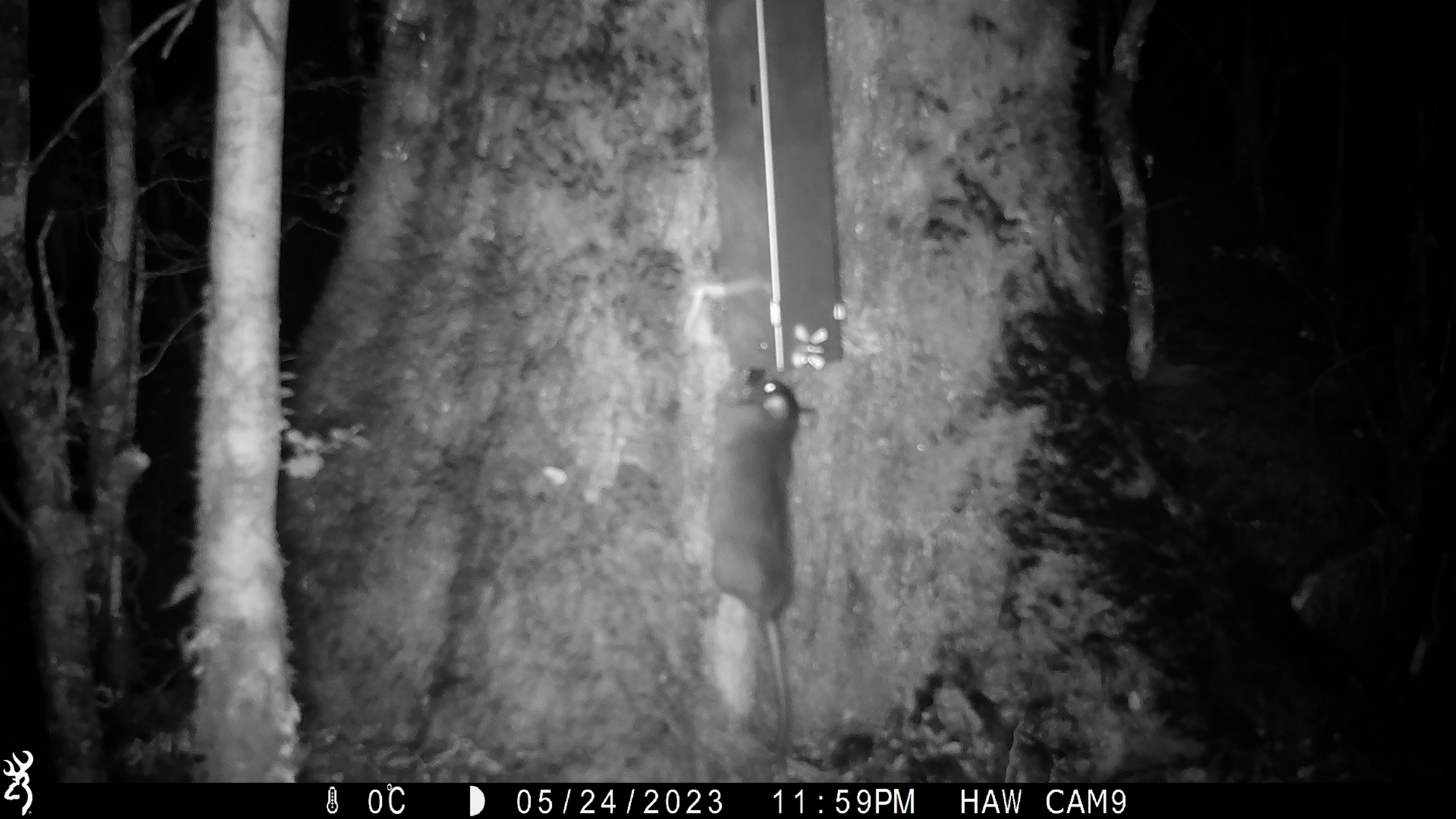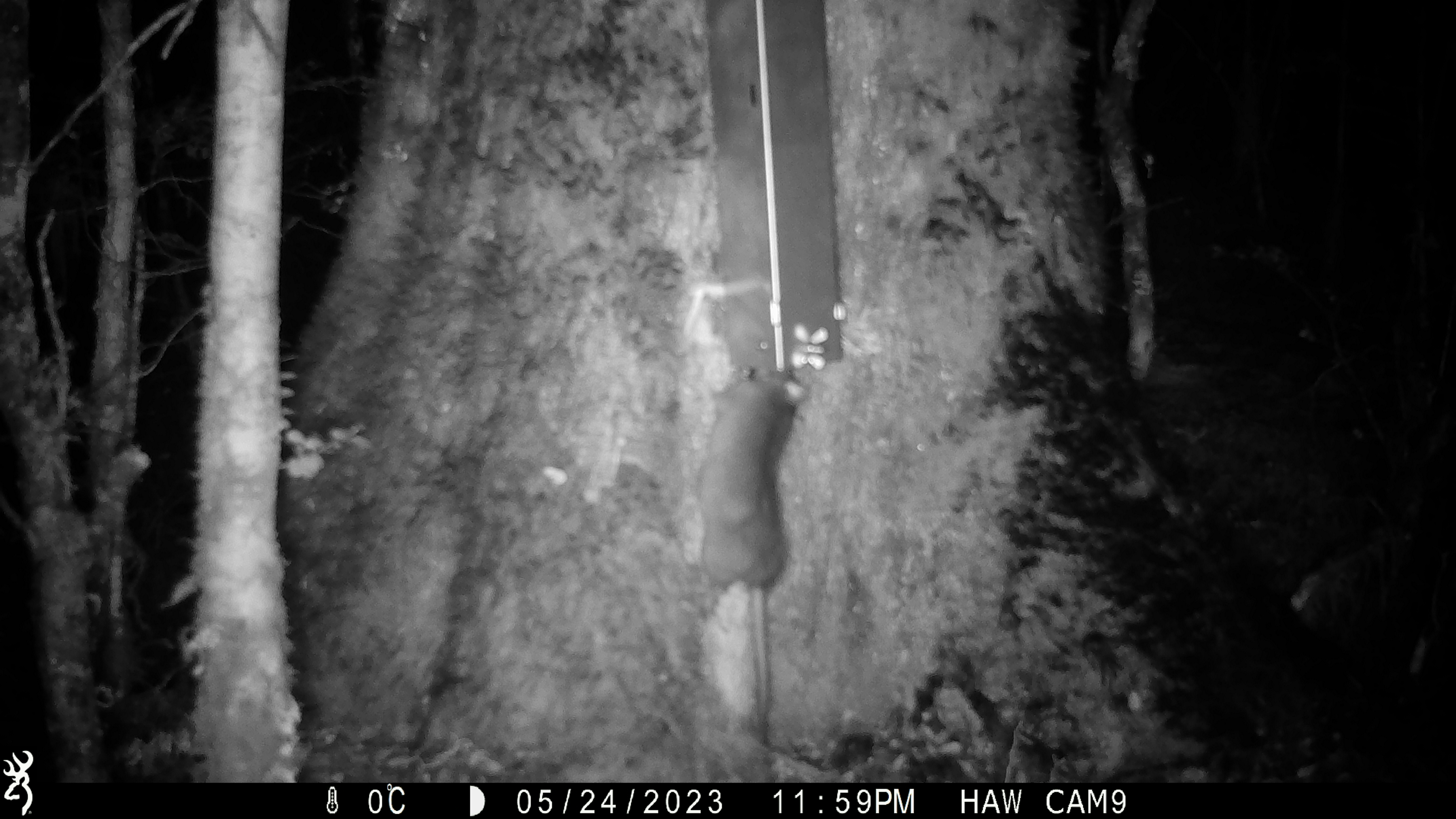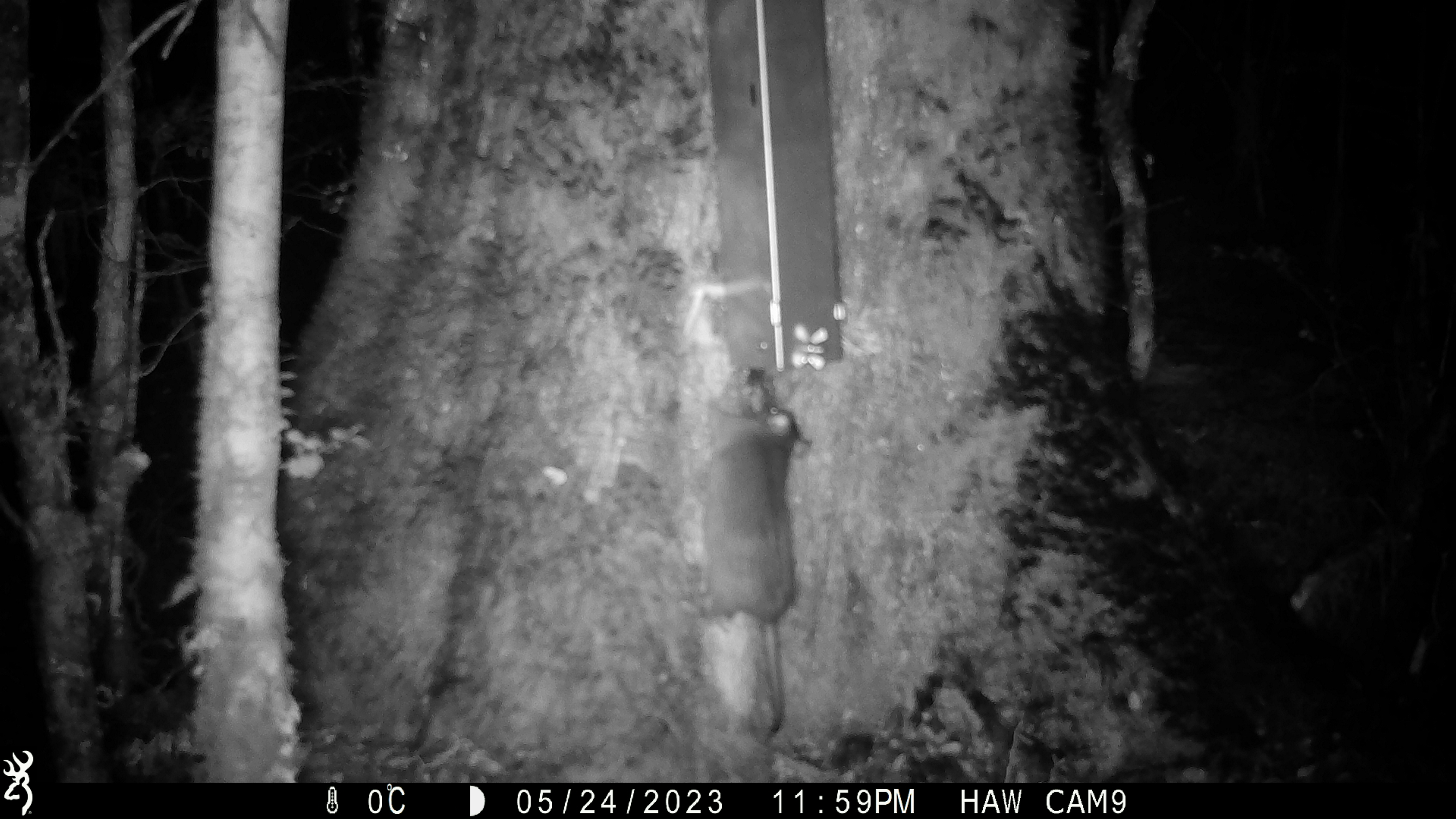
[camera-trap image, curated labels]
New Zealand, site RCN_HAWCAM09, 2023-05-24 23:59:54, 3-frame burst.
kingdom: Animalia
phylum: Chordata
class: Mammalia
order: Rodentia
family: Muridae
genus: Rattus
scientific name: Rattus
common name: rat